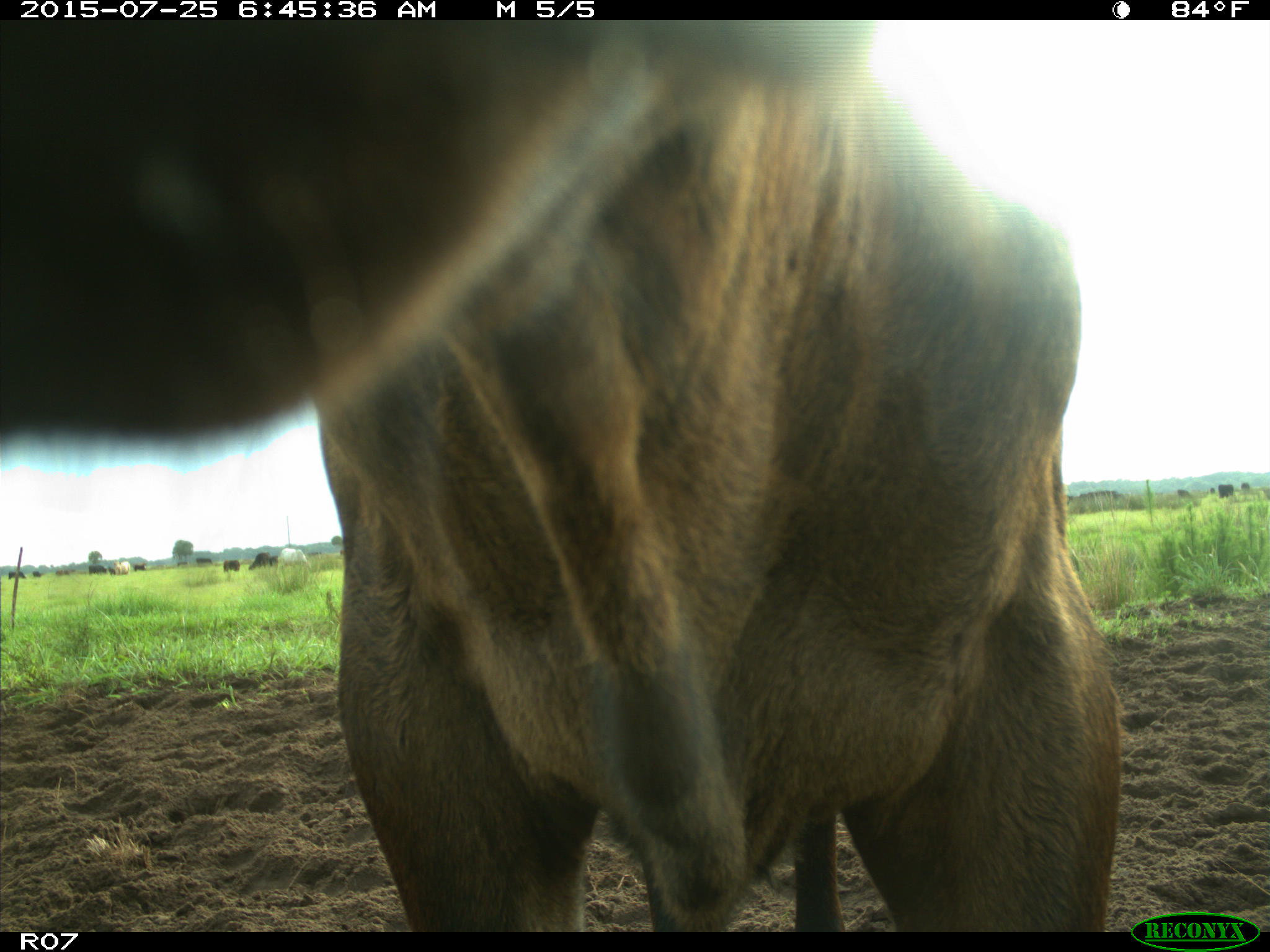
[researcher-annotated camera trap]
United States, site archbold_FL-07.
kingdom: Animalia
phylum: Chordata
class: Mammalia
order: Artiodactyla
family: Bovidae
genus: Bos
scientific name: Bos taurus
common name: domestic cow